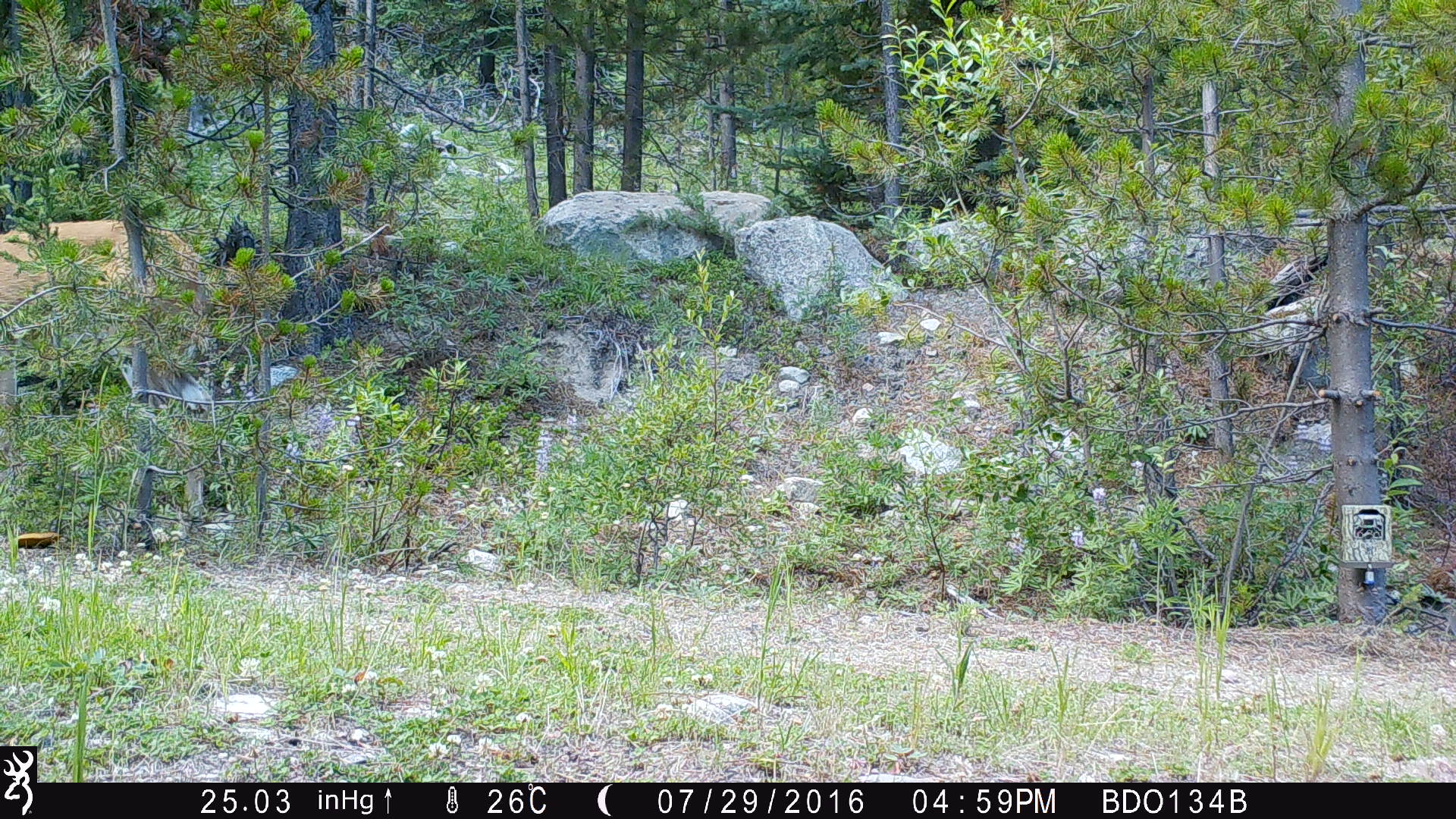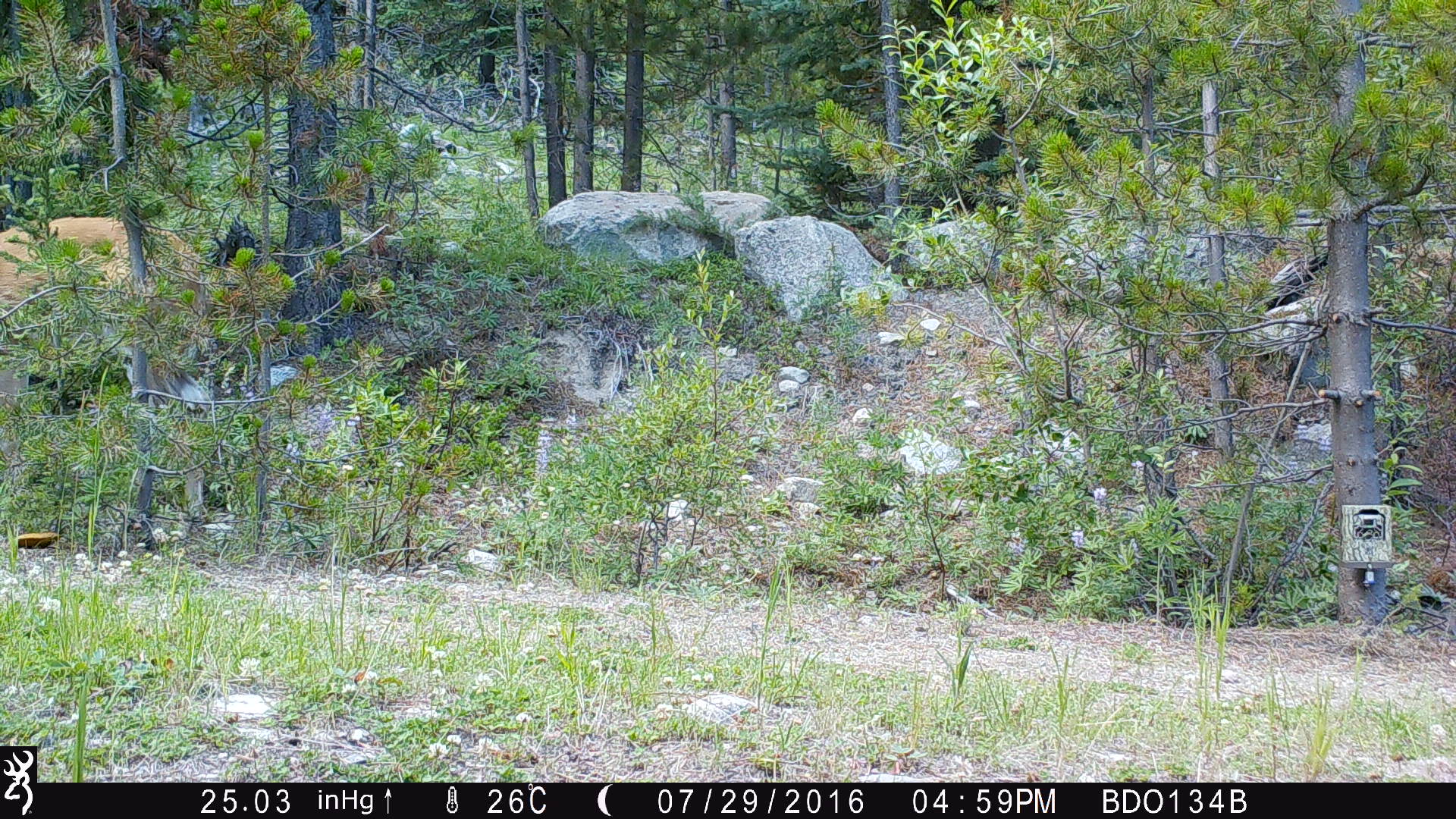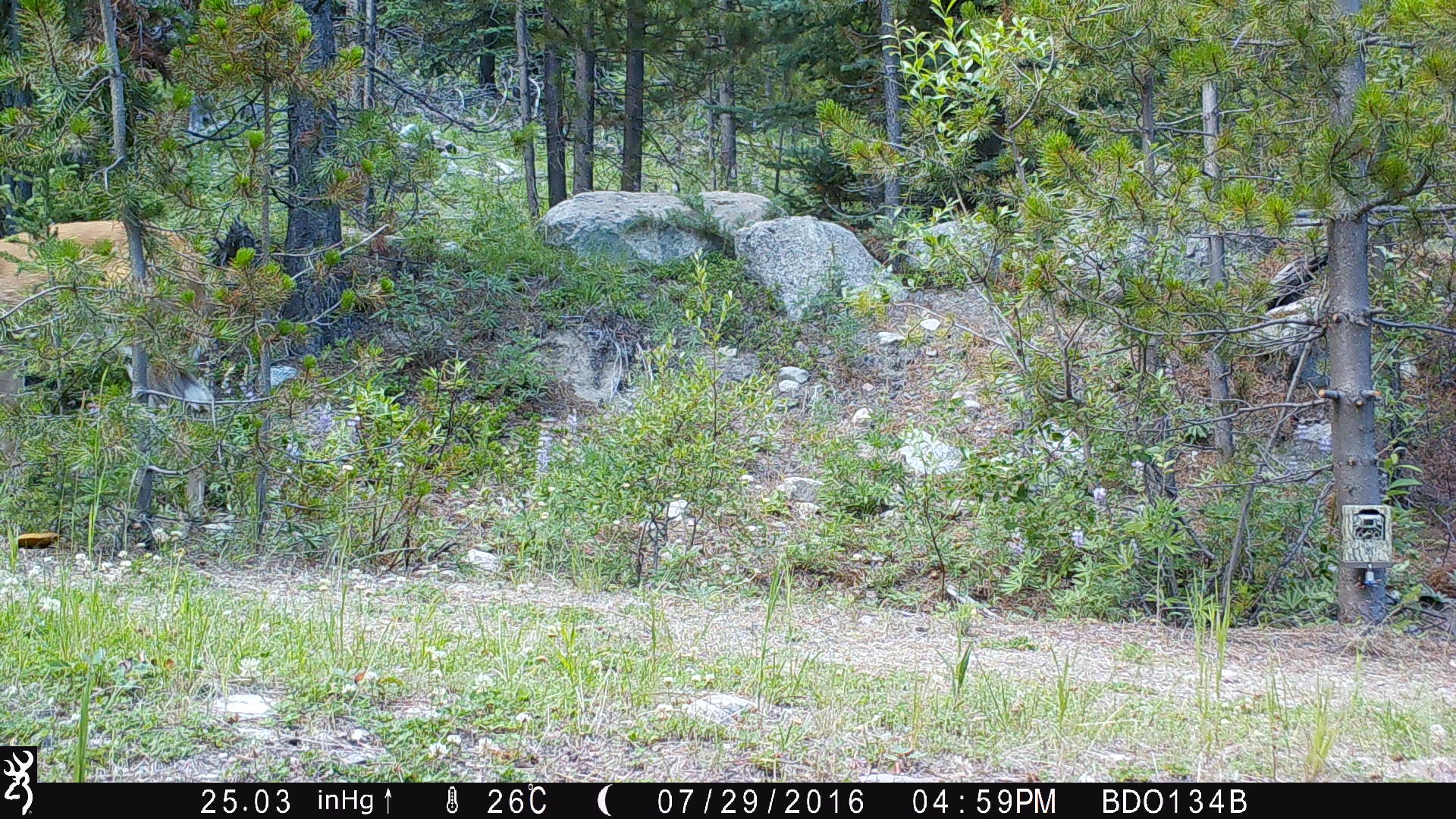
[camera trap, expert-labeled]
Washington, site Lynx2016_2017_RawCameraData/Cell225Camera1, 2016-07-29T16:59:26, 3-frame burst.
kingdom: Animalia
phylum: Chordata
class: Mammalia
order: Artiodactyla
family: Cervidae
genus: Odocoileus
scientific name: Odocoileus virginianus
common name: white-tailed deer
Odocoileus virginianus (white-tailed deer). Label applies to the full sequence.